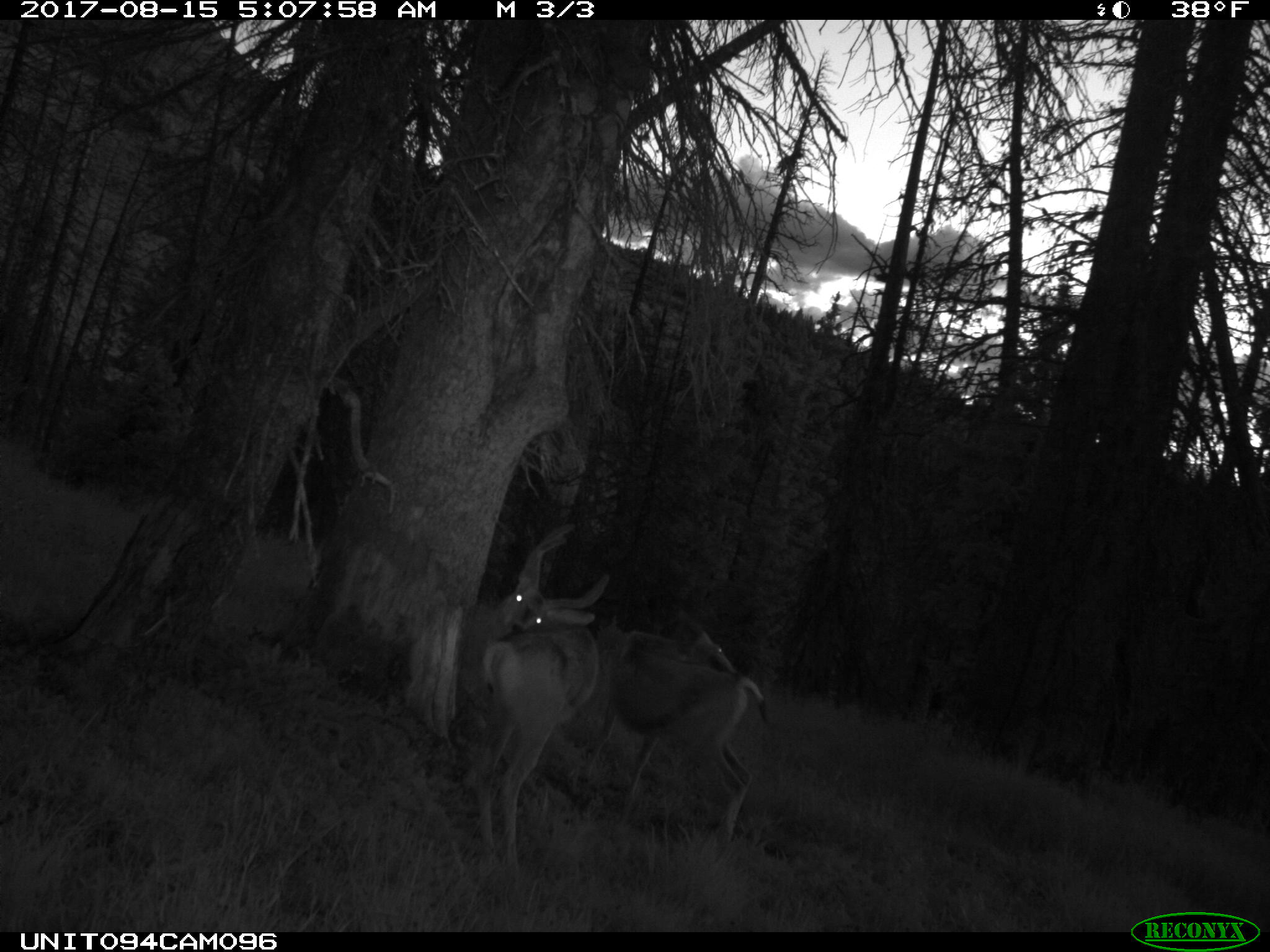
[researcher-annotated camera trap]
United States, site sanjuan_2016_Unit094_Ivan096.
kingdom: Animalia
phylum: Chordata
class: Mammalia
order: Artiodactyla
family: Cervidae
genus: Odocoileus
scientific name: Odocoileus hemionus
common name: mule deer